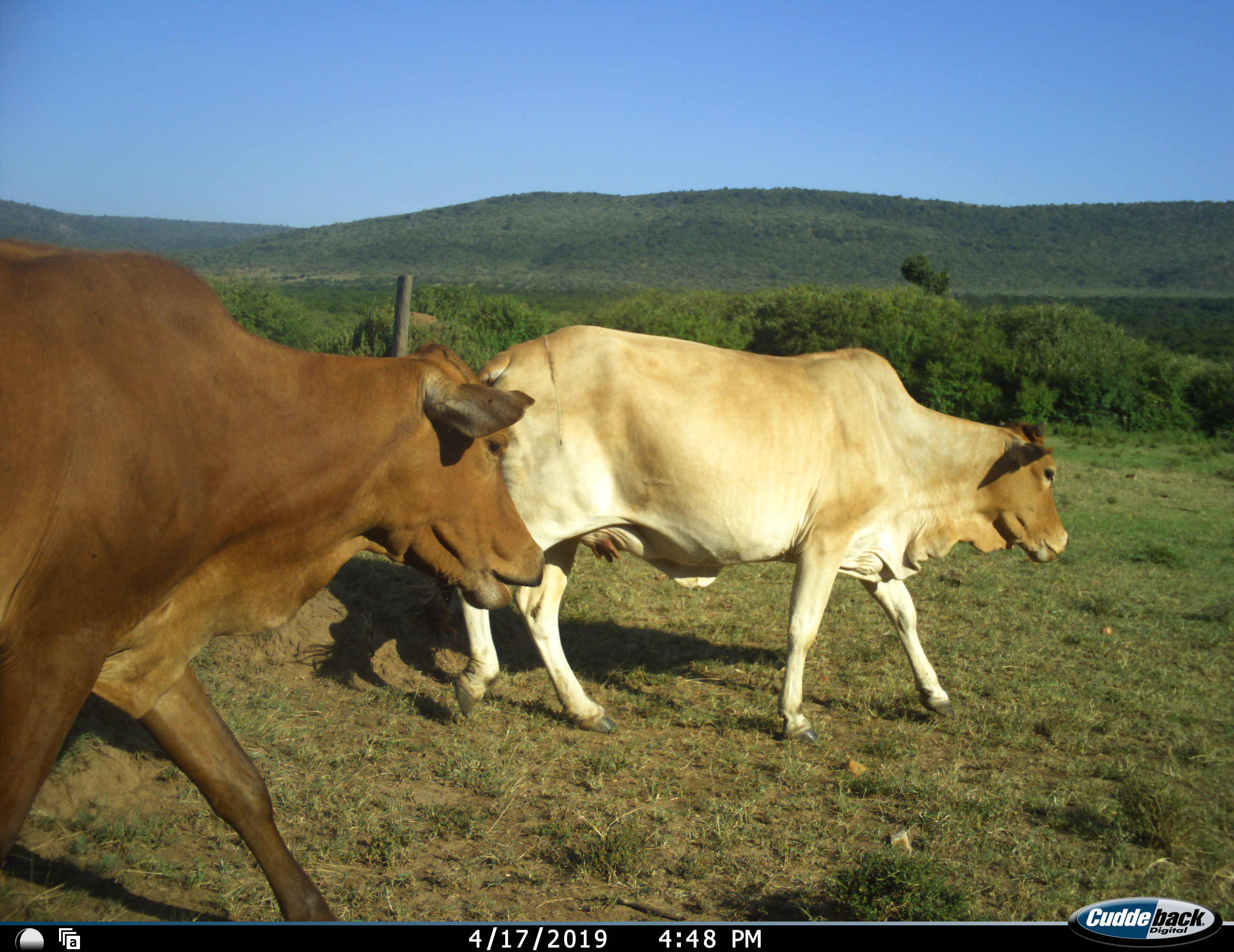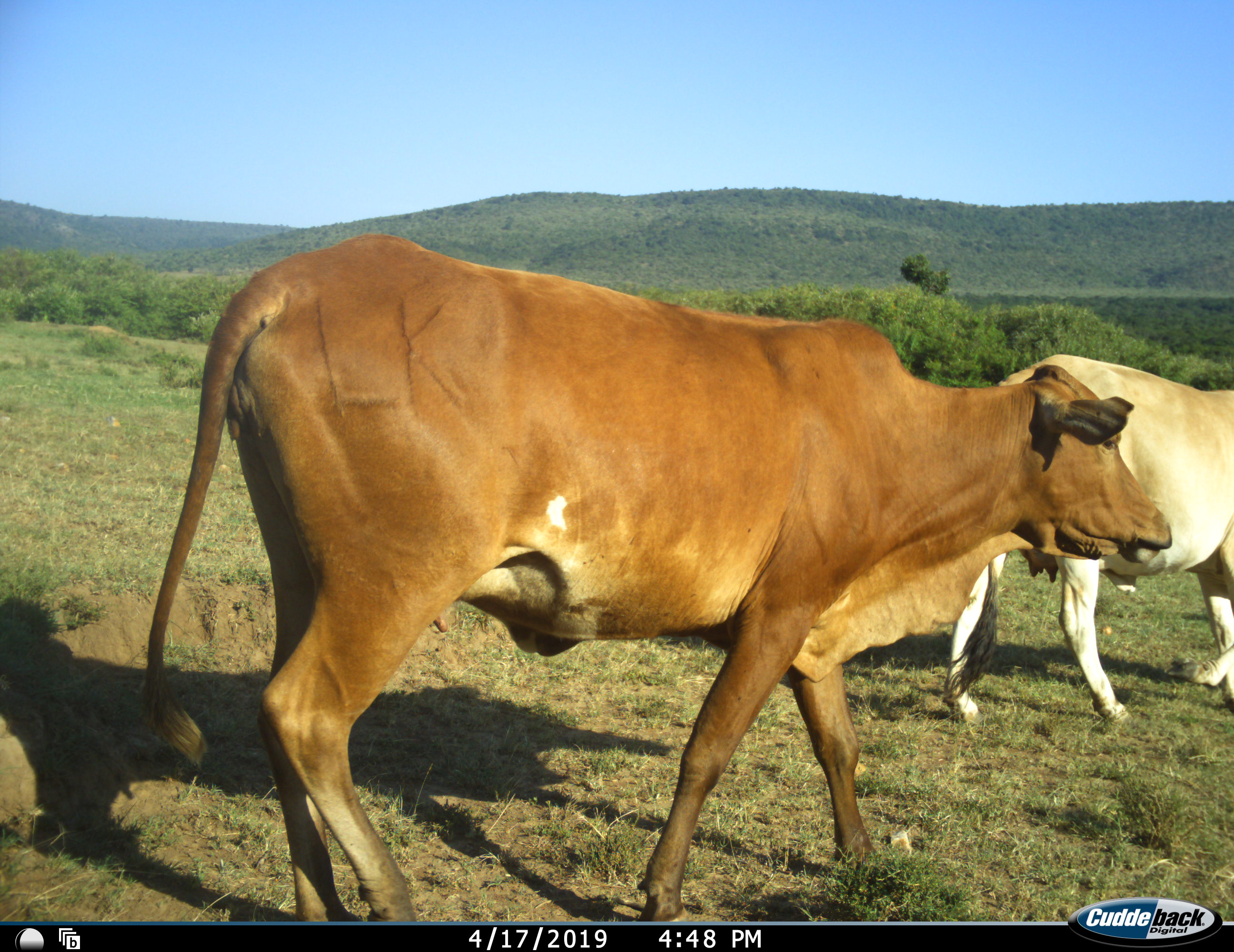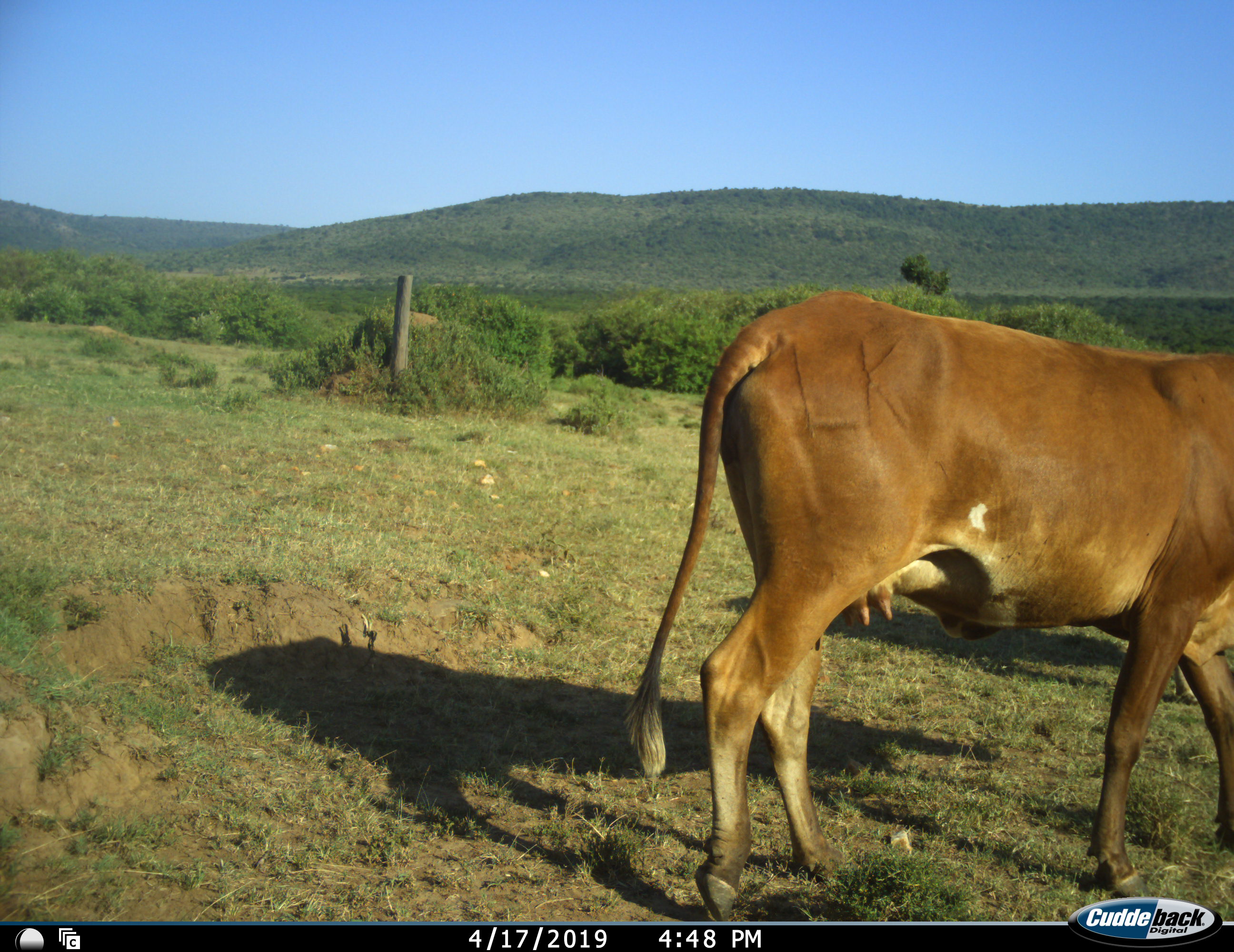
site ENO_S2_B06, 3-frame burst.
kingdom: Animalia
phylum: Chordata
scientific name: Vertebrata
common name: domestic animal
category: domesticanimal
Domesticanimal (domestic animal) (Vertebrata), count 2. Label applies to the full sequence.